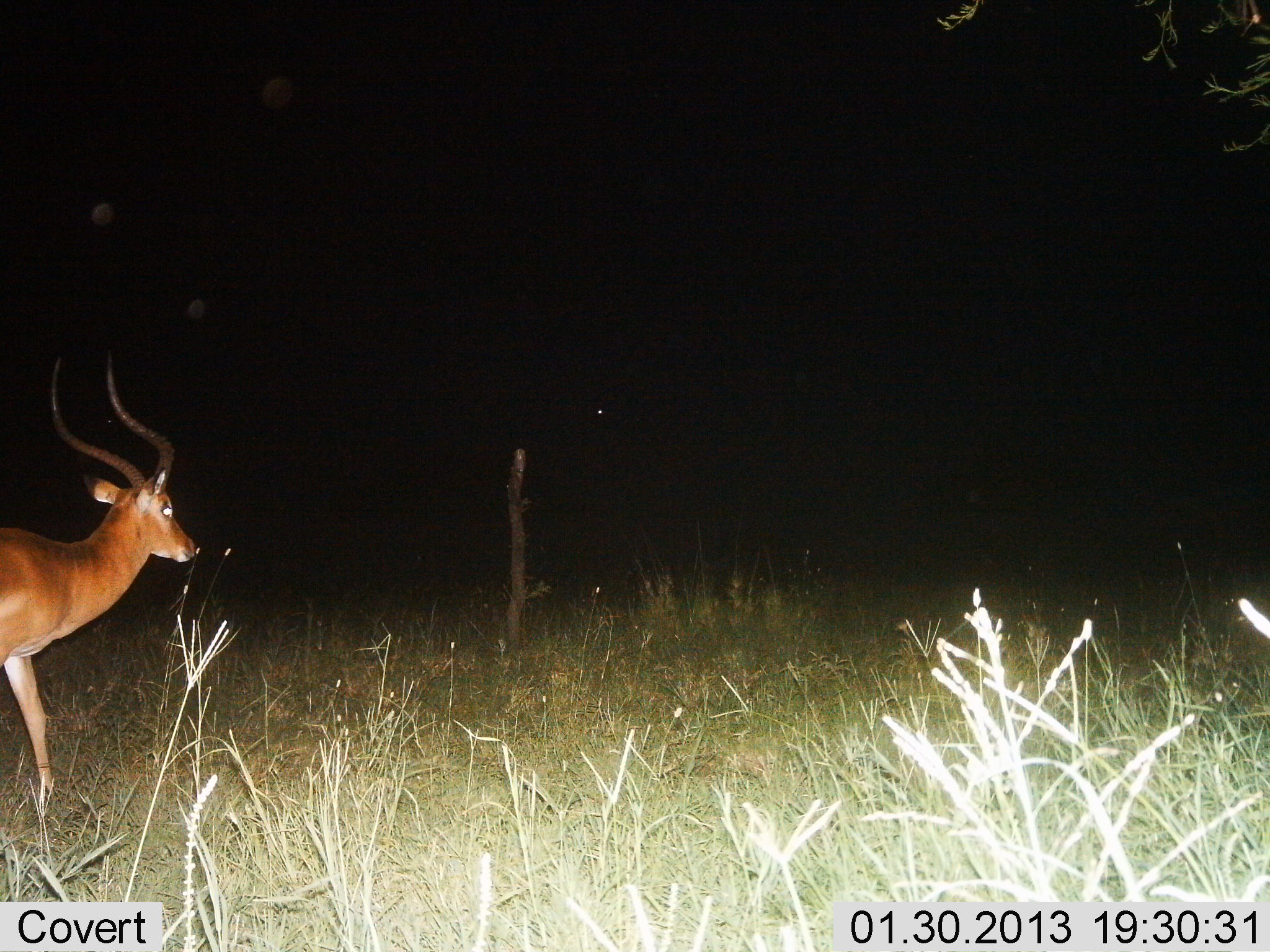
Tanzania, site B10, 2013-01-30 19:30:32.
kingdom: Animalia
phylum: Chordata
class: Mammalia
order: Artiodactyla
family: Bovidae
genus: Aepyceros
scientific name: Aepyceros melampus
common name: impala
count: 1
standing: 17%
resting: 0%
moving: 83%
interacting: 0%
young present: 0%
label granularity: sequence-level